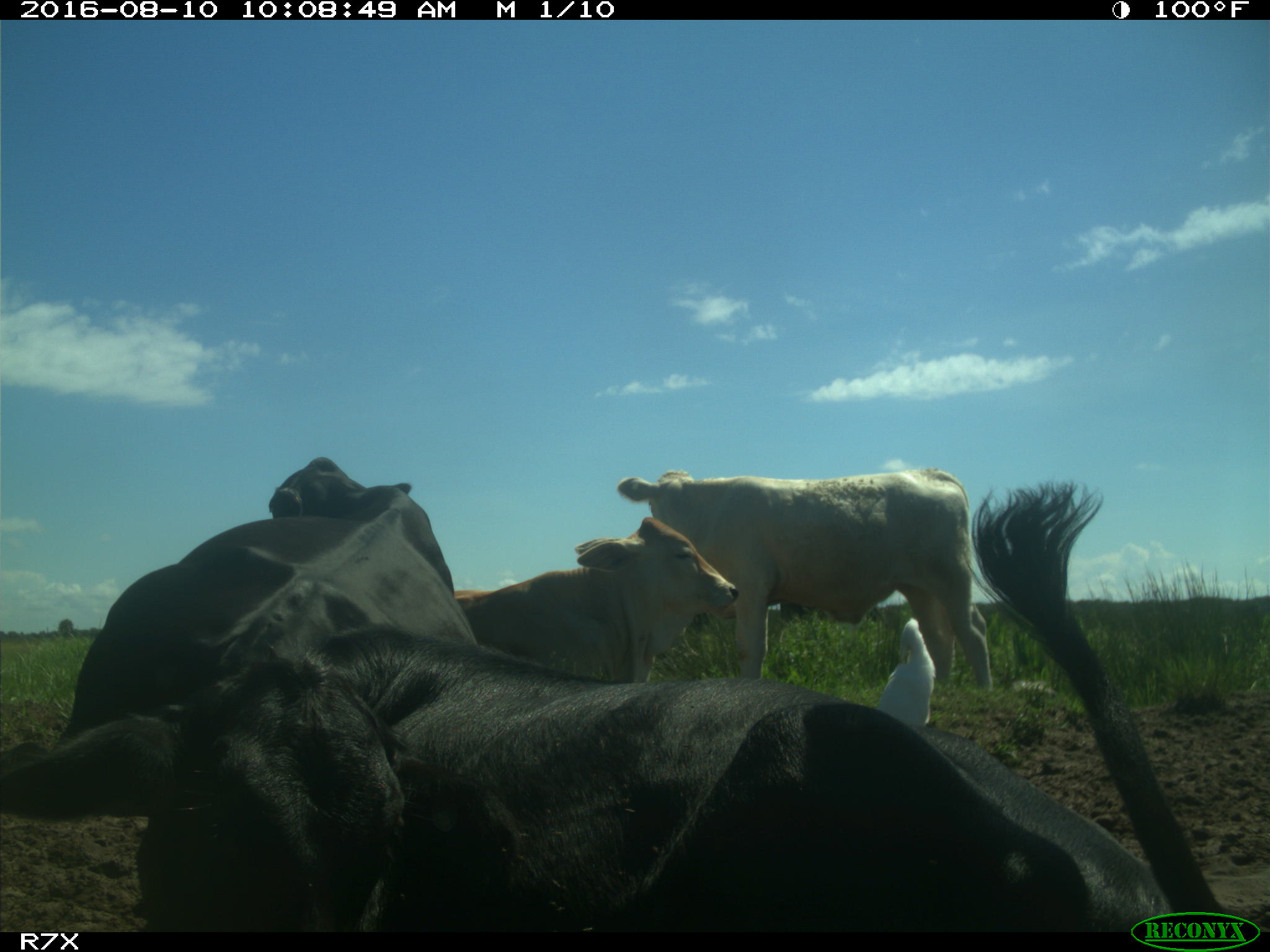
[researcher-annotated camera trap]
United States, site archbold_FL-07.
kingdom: Animalia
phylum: Chordata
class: Mammalia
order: Artiodactyla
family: Bovidae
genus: Bos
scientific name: Bos taurus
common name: domestic cow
Bos taurus (domestic cow).